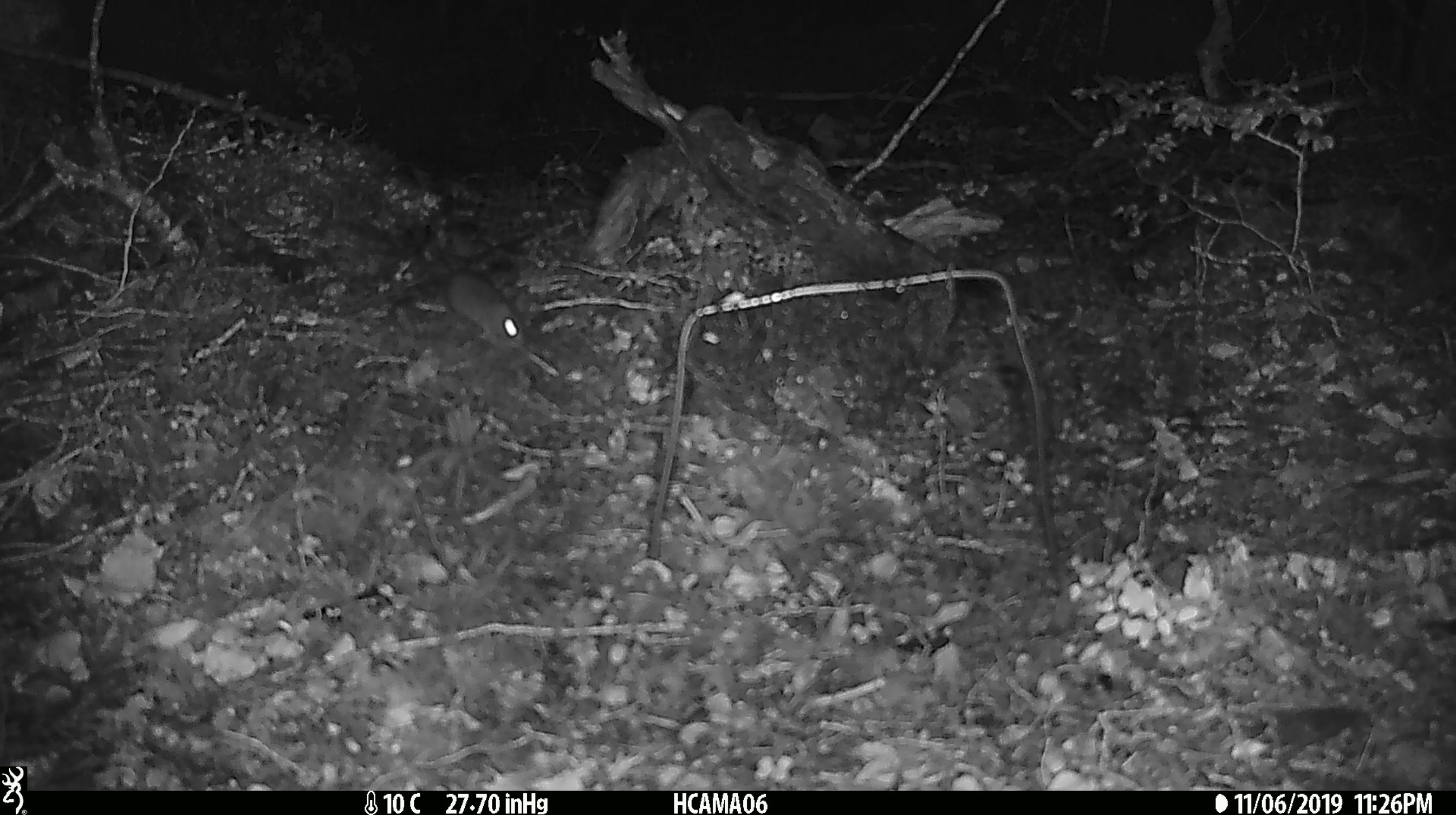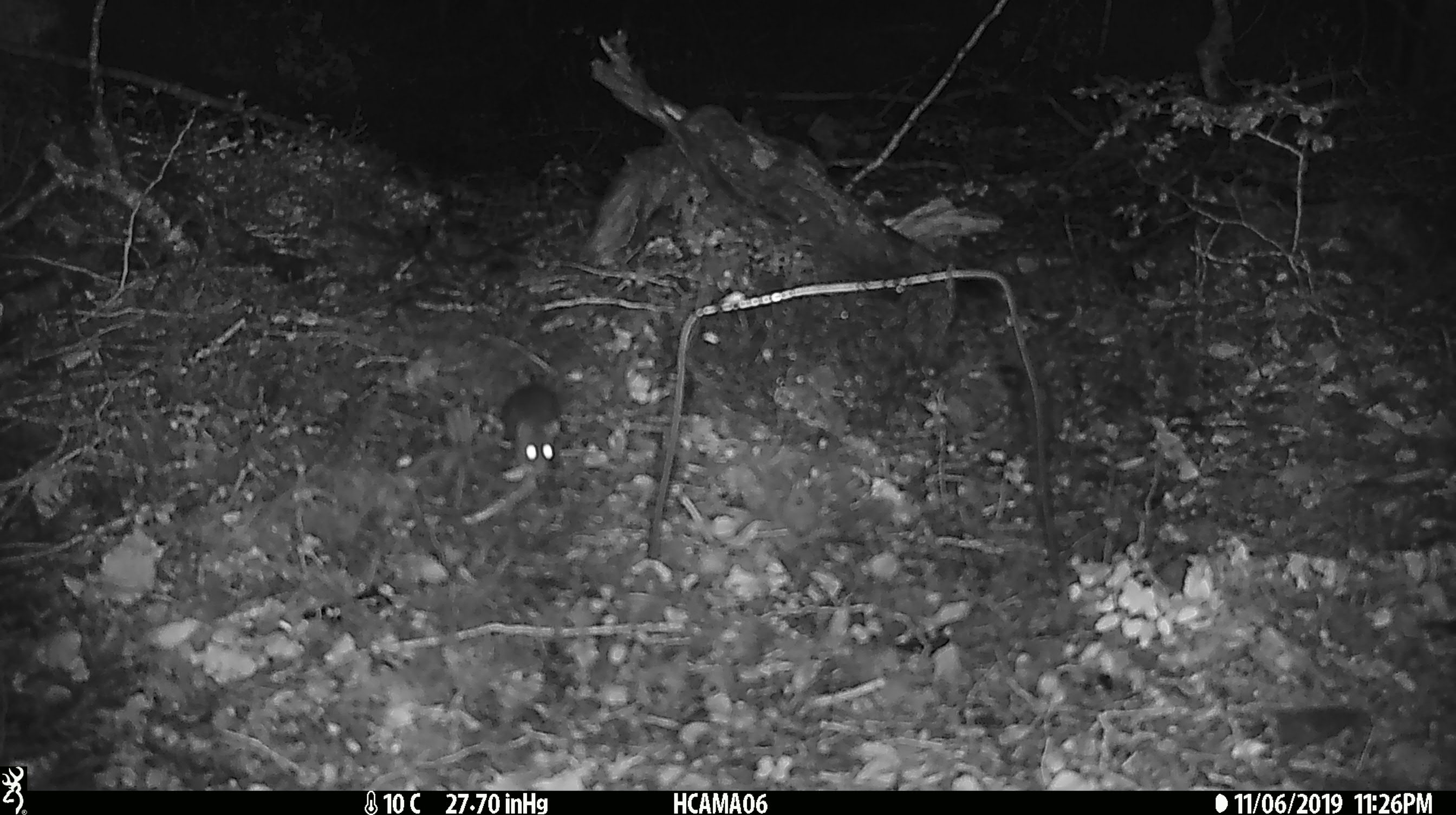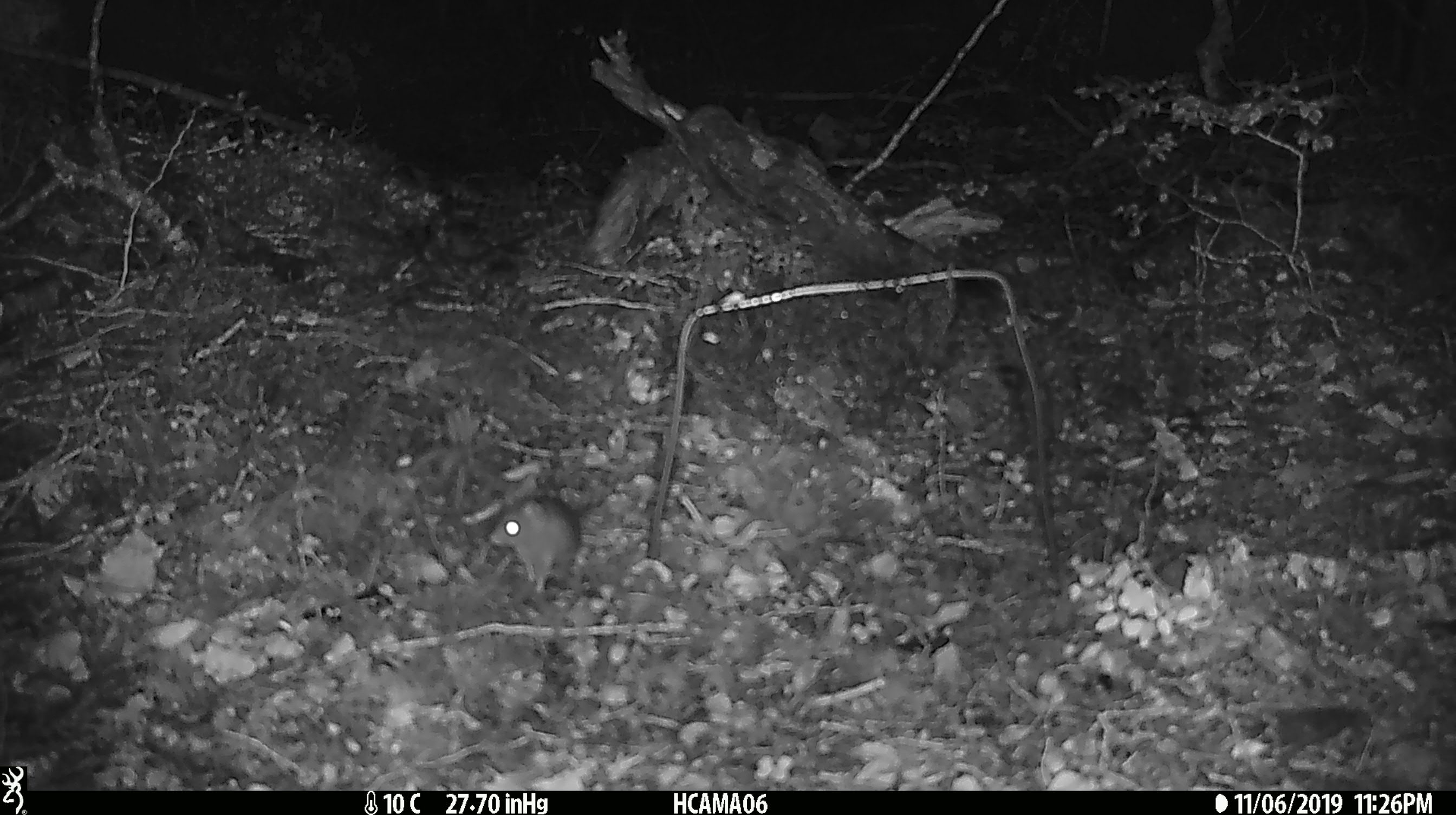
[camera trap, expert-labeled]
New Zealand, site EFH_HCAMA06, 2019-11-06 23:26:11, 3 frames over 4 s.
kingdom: Animalia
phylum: Chordata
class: Mammalia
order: Rodentia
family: Muridae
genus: Mus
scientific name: Mus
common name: mouse